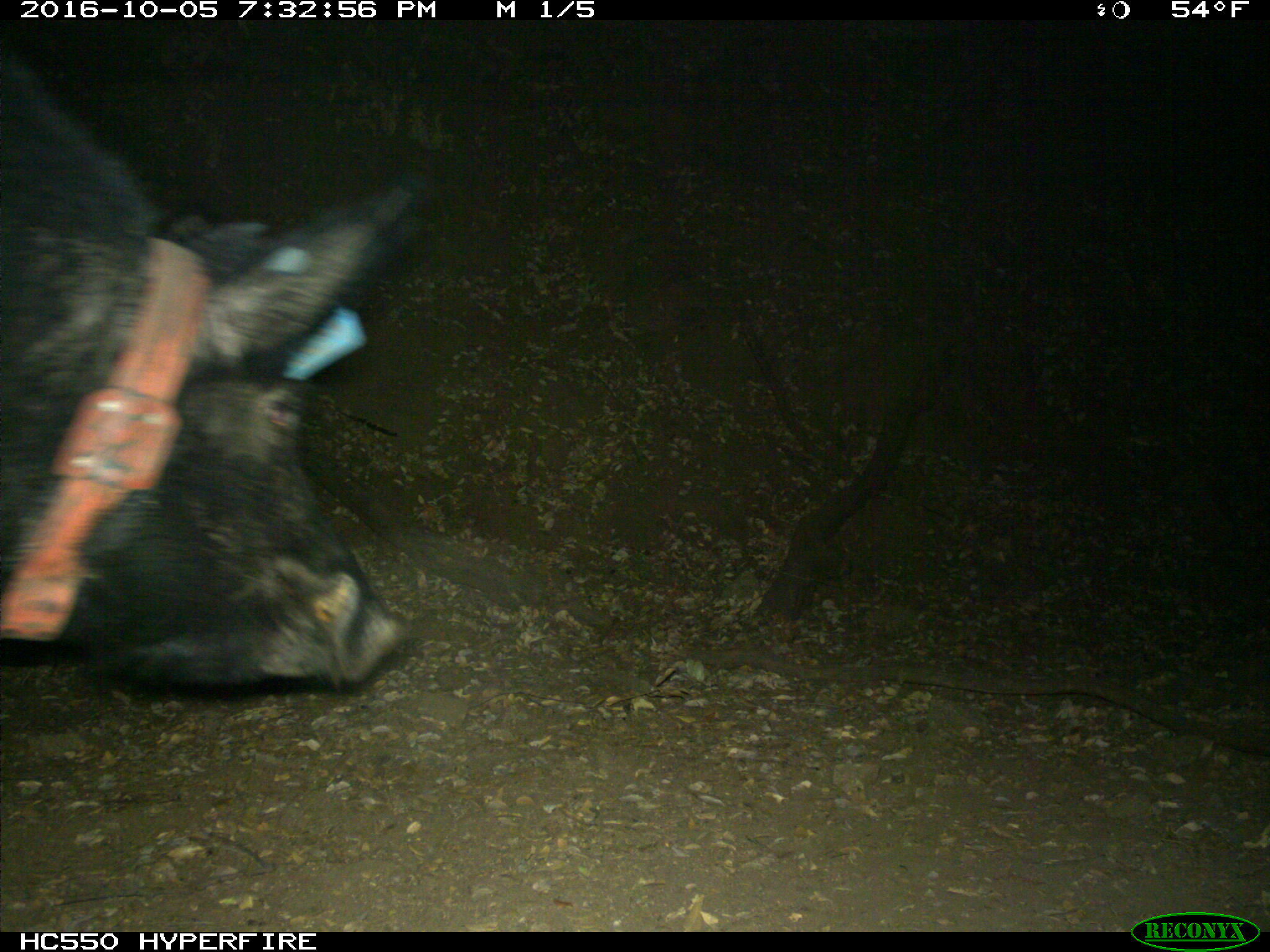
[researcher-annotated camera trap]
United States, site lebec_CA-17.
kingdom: Animalia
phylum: Chordata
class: Mammalia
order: Artiodactyla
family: Suidae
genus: Sus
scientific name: Sus scrofa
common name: wild boar